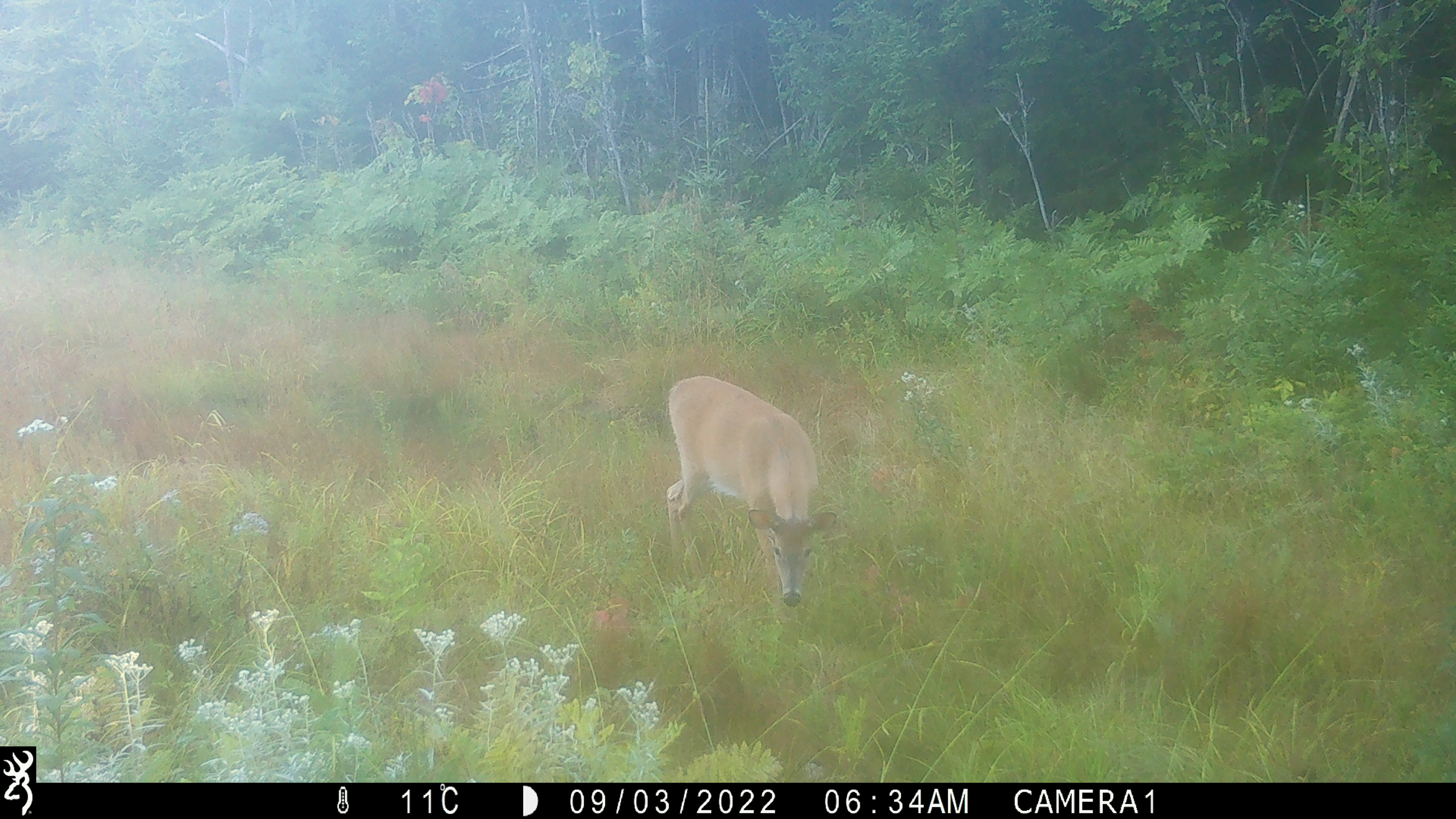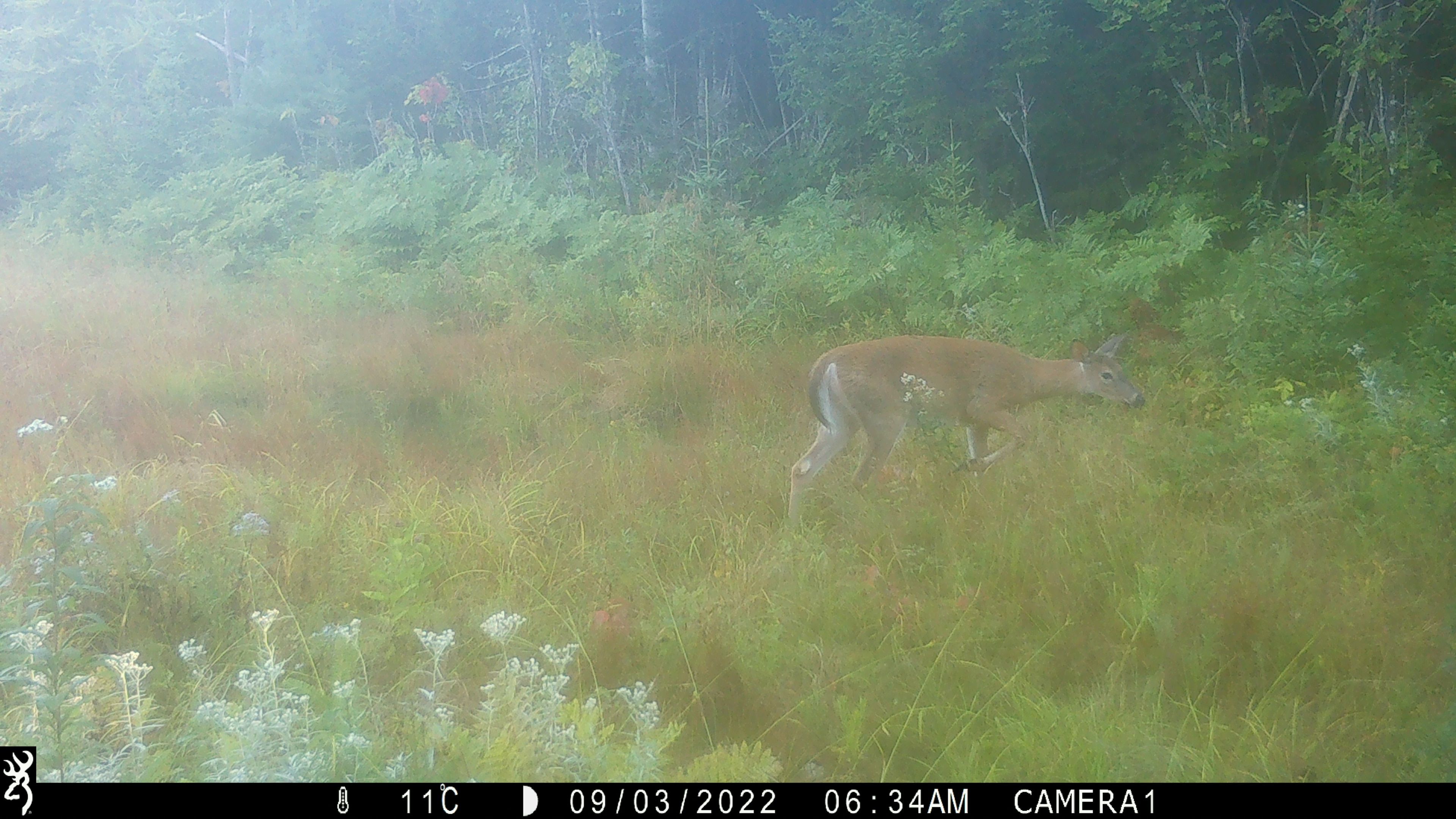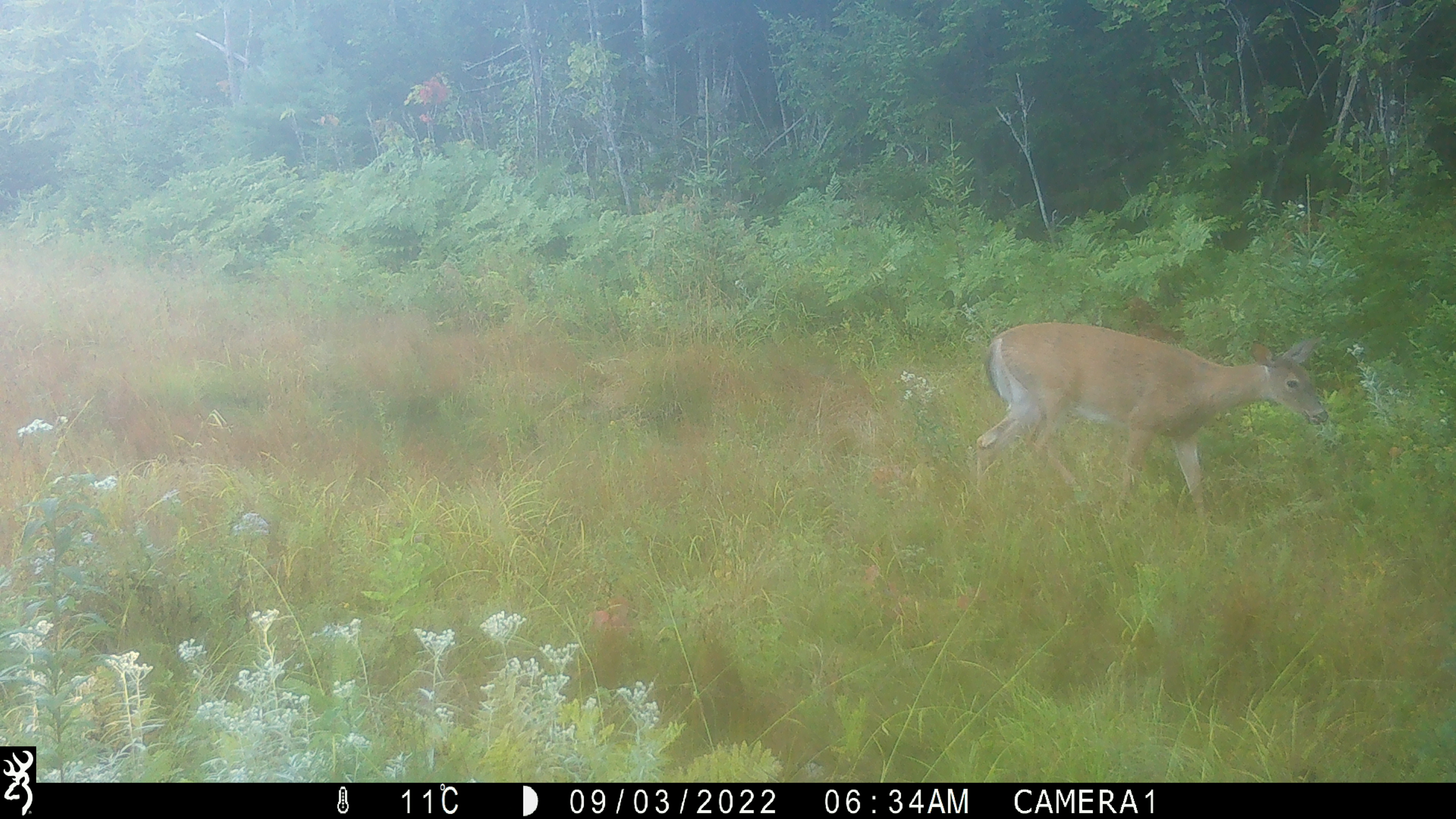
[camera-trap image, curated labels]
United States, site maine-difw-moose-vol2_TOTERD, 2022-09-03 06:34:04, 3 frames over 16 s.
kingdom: Animalia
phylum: Chordata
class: Mammalia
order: Artiodactyla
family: Cervidae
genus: Odocoileus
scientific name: Odocoileus virginianus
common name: white-tailed deer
White-tailed deer (Odocoileus virginianus).